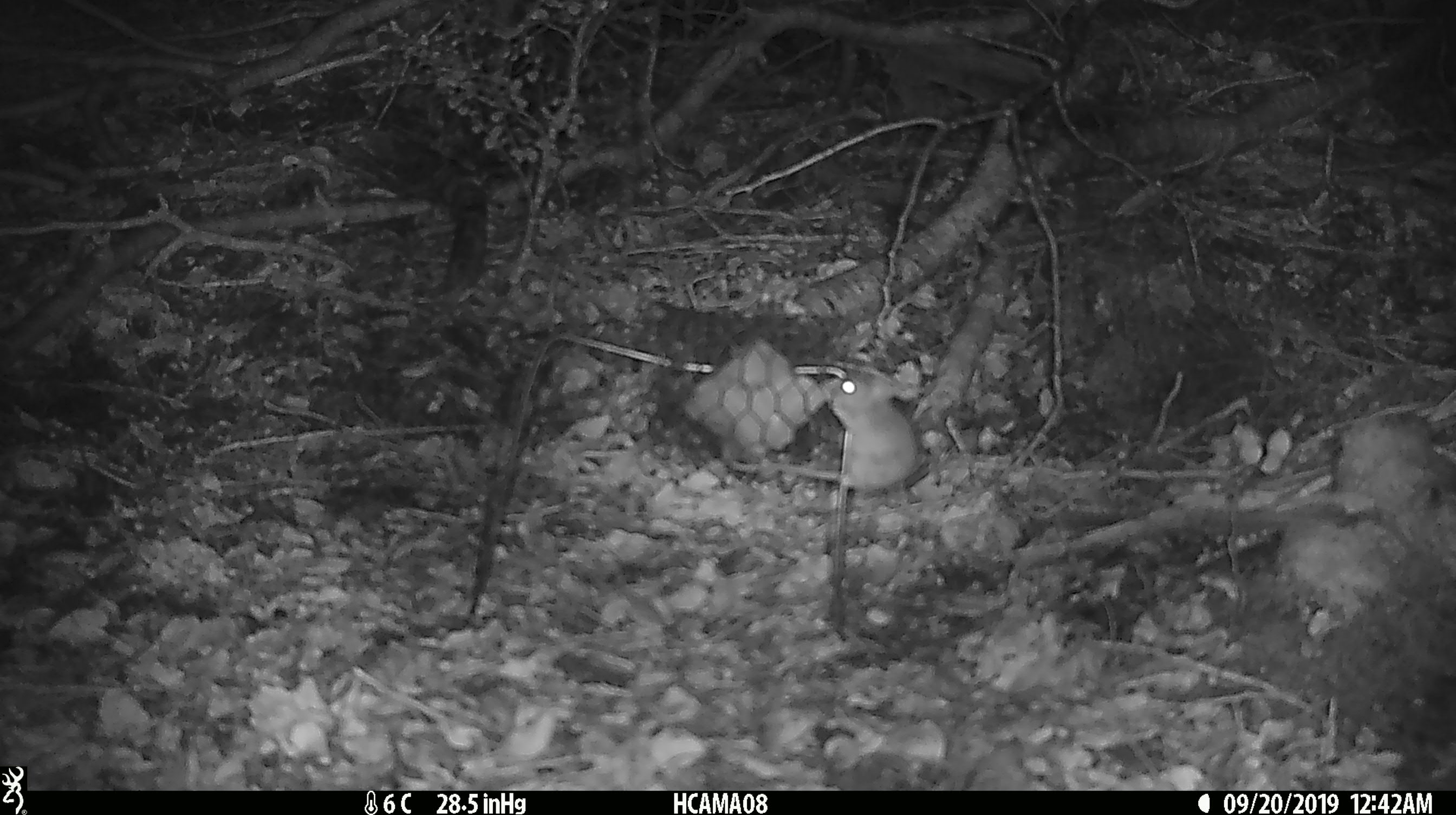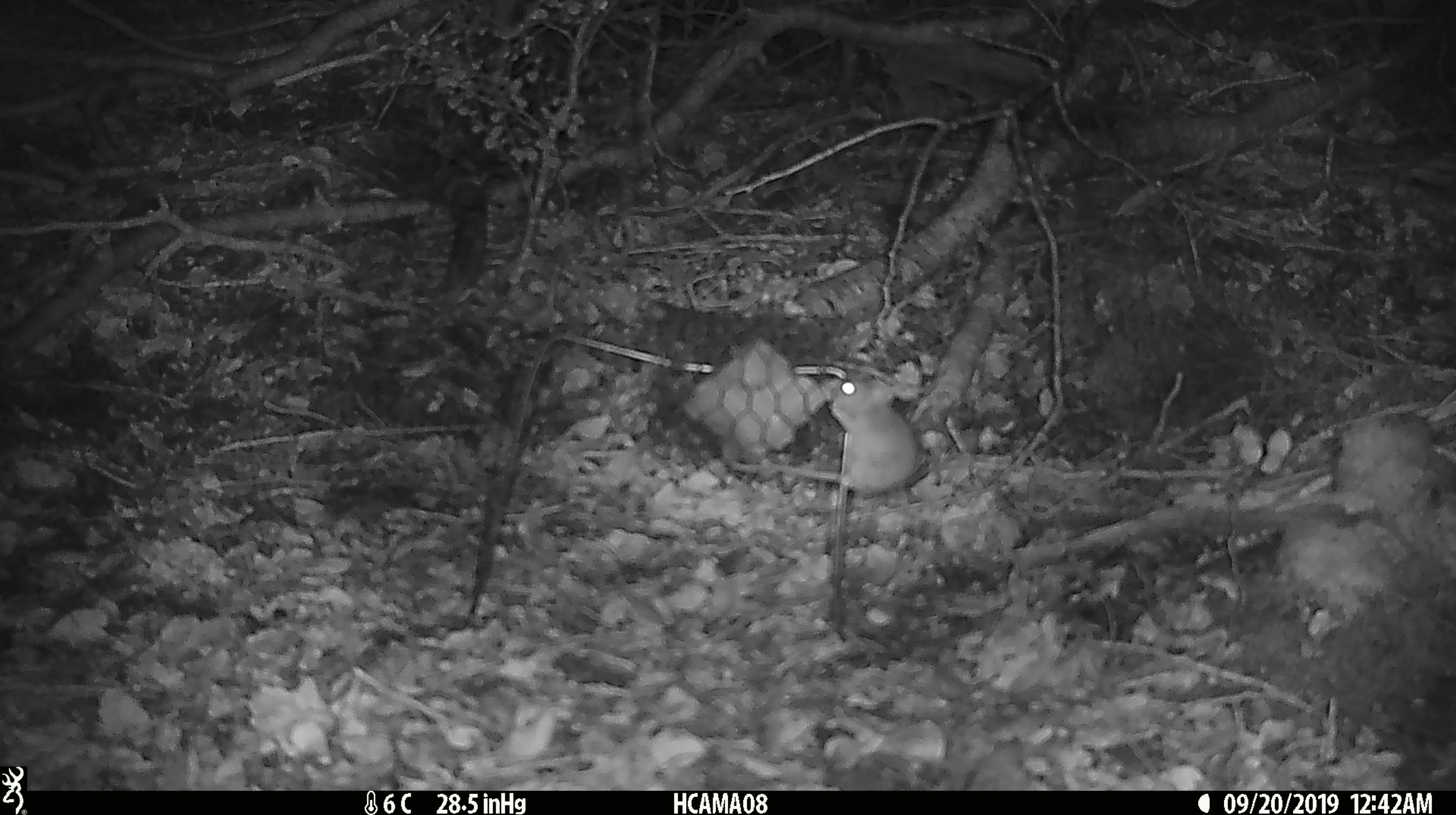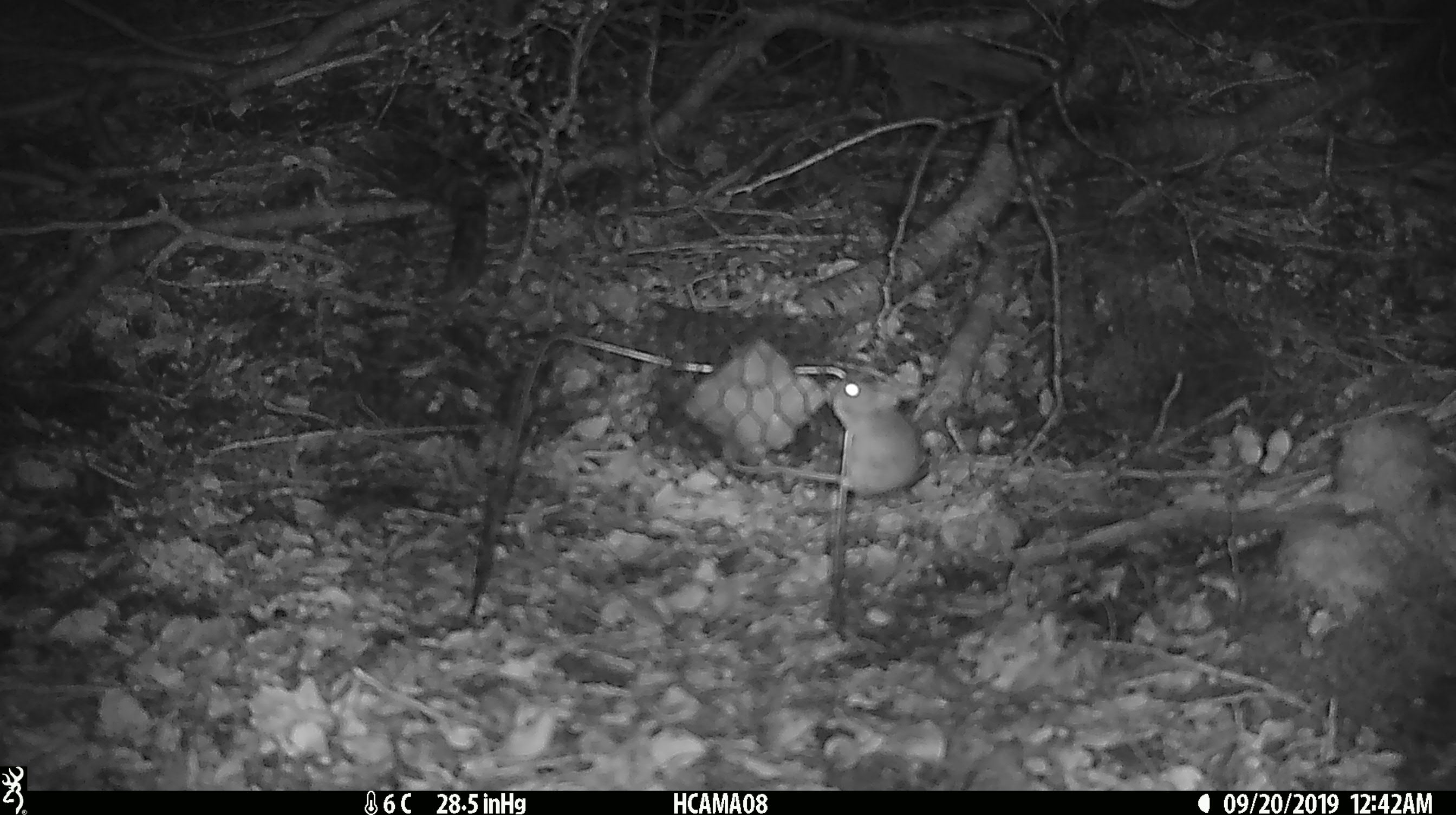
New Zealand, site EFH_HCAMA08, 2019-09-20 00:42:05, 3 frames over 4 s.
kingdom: Animalia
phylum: Chordata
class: Mammalia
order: Rodentia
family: Muridae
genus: Mus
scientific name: Mus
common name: mouse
Mouse (Mus).